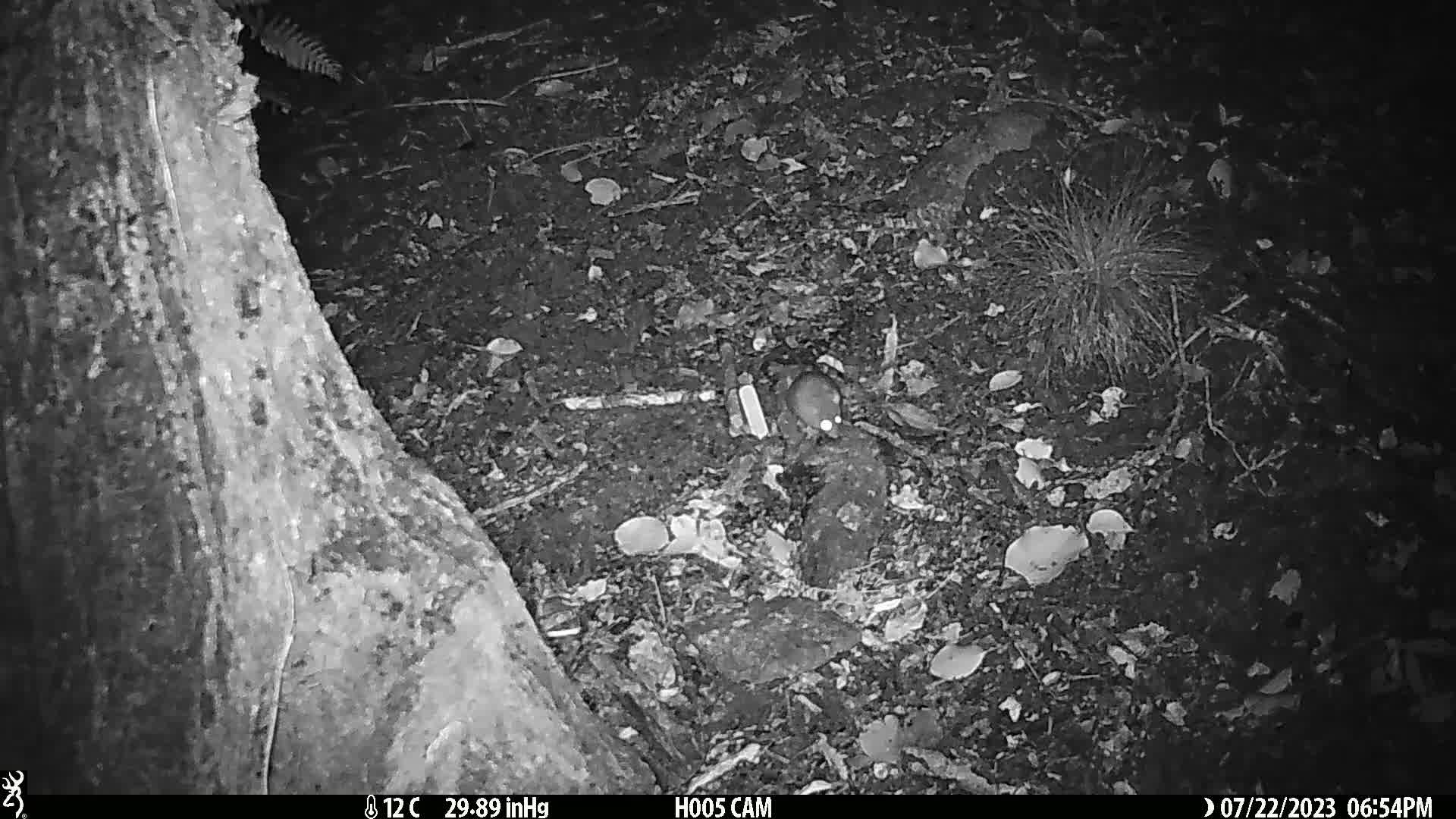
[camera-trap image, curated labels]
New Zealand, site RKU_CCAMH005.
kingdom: Animalia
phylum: Chordata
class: Mammalia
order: Rodentia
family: Muridae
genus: Rattus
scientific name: Rattus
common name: rat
Rat (Rattus).